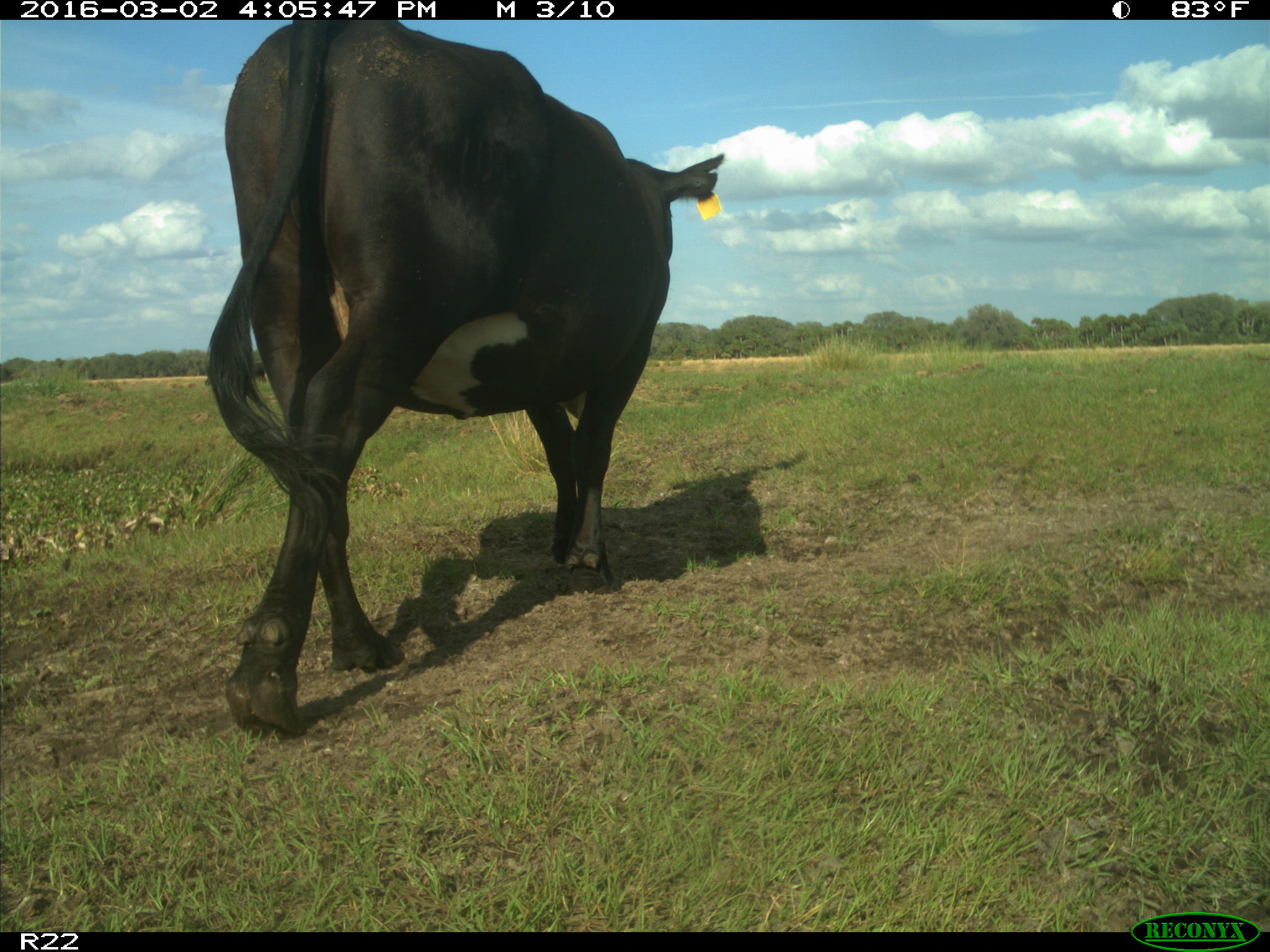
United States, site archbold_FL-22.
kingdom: Animalia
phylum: Chordata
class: Mammalia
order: Artiodactyla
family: Bovidae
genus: Bos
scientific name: Bos taurus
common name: domestic cow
Bos taurus (domestic cow).